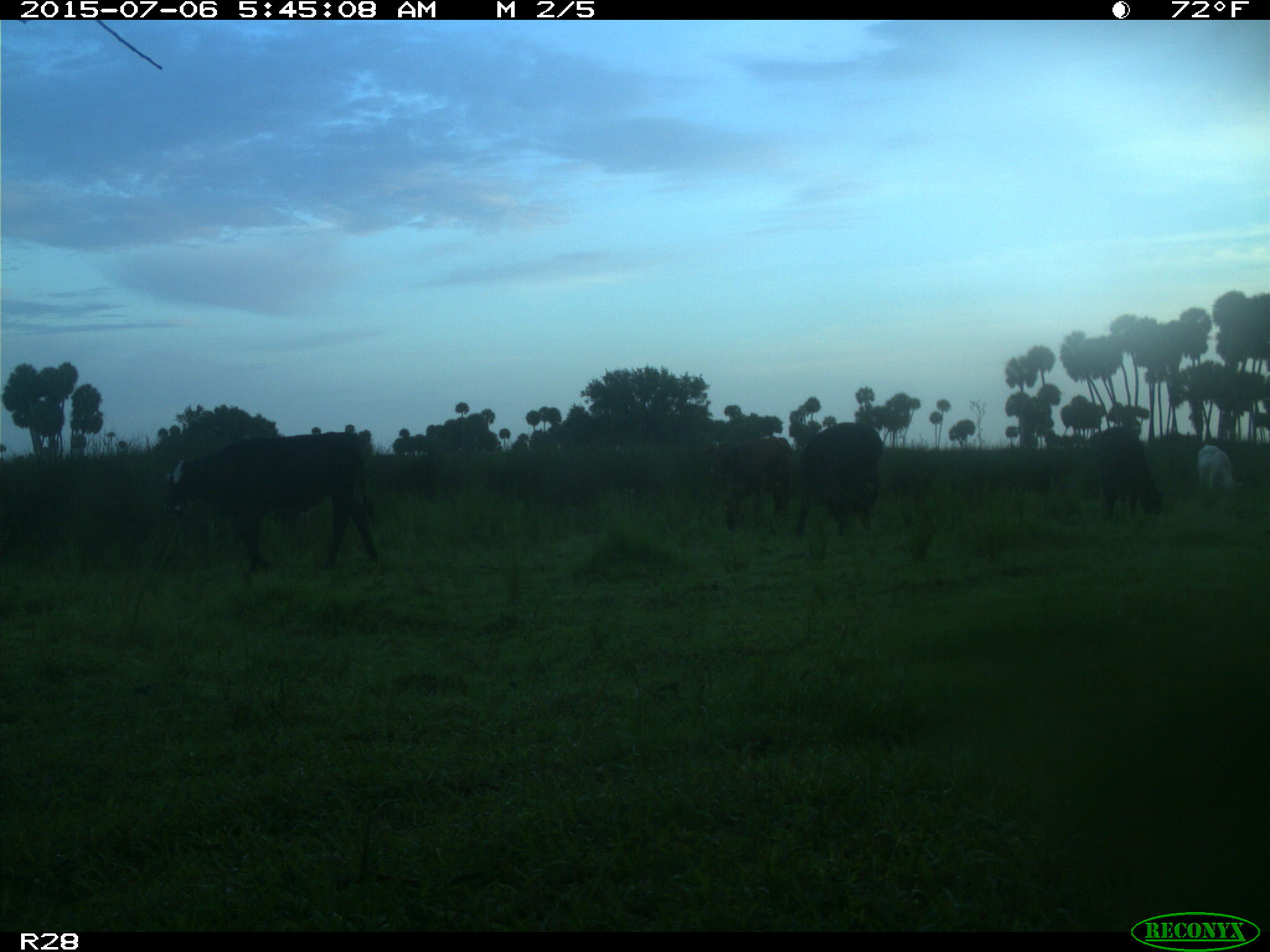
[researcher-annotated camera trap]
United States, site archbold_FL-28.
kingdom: Animalia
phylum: Chordata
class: Mammalia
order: Artiodactyla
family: Bovidae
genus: Bos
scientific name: Bos taurus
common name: domestic cow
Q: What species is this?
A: Bos taurus (domestic cow).